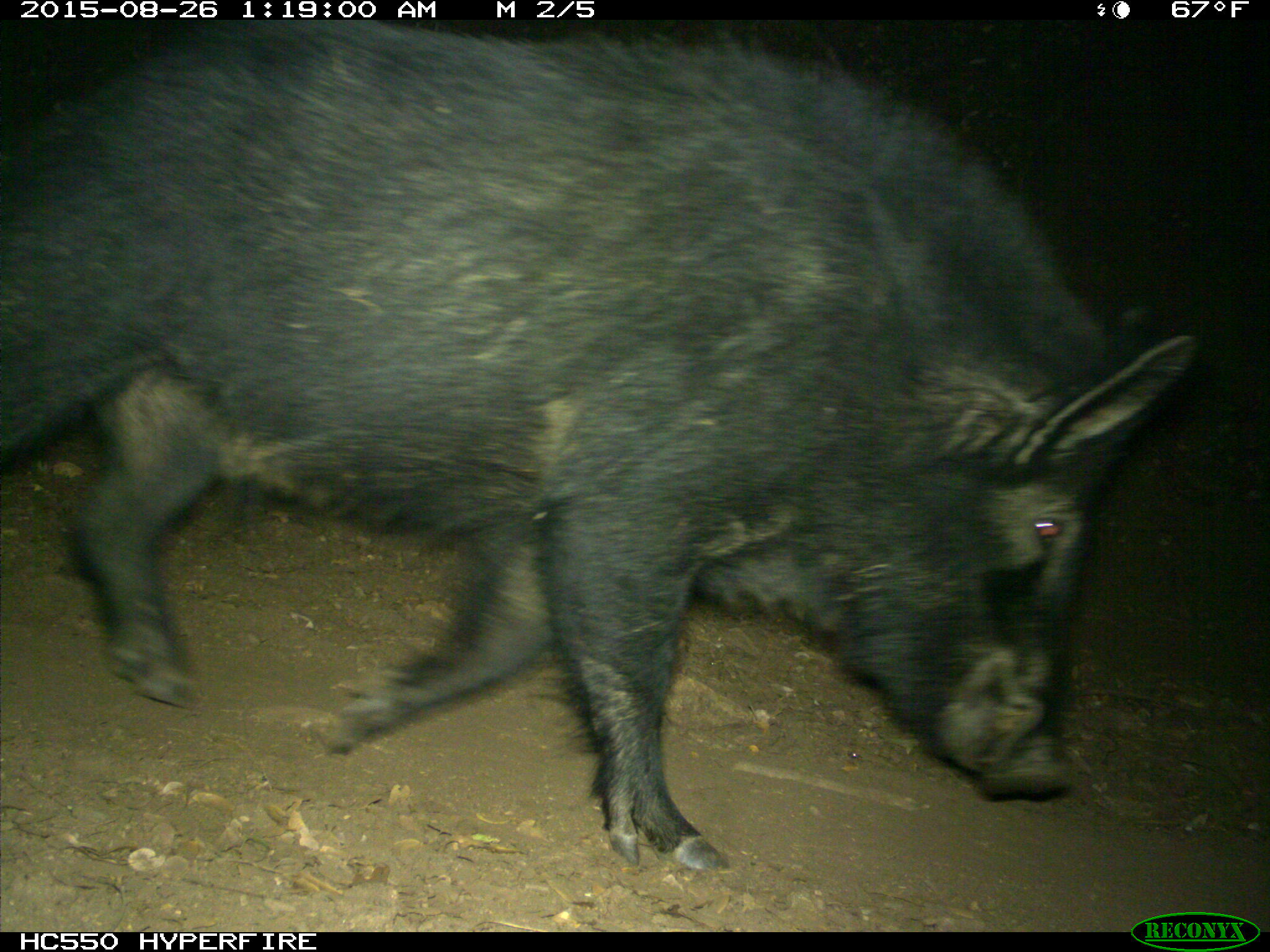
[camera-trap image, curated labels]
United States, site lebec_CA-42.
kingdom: Animalia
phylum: Chordata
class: Mammalia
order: Artiodactyla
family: Suidae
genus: Sus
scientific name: Sus scrofa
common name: wild boar